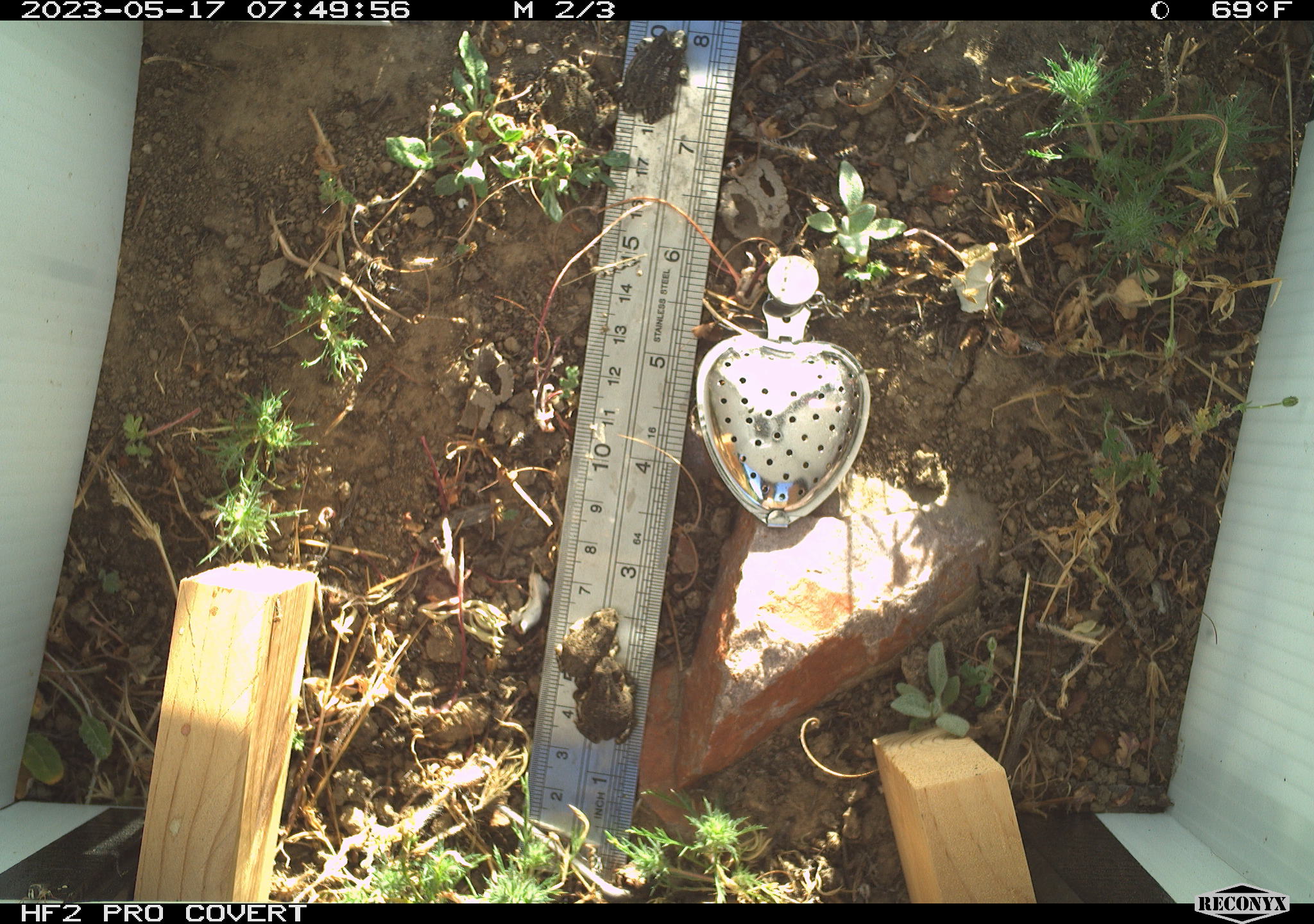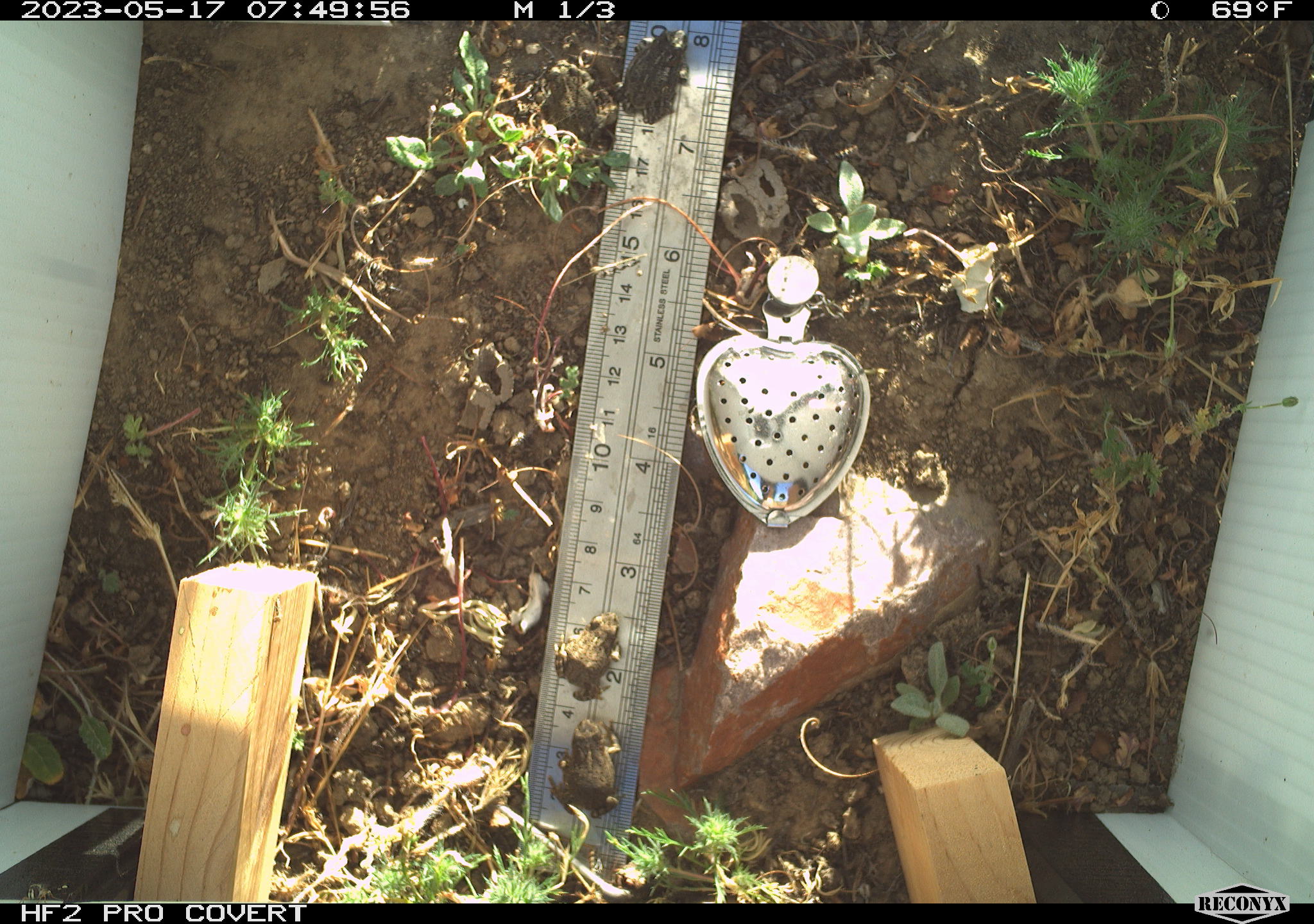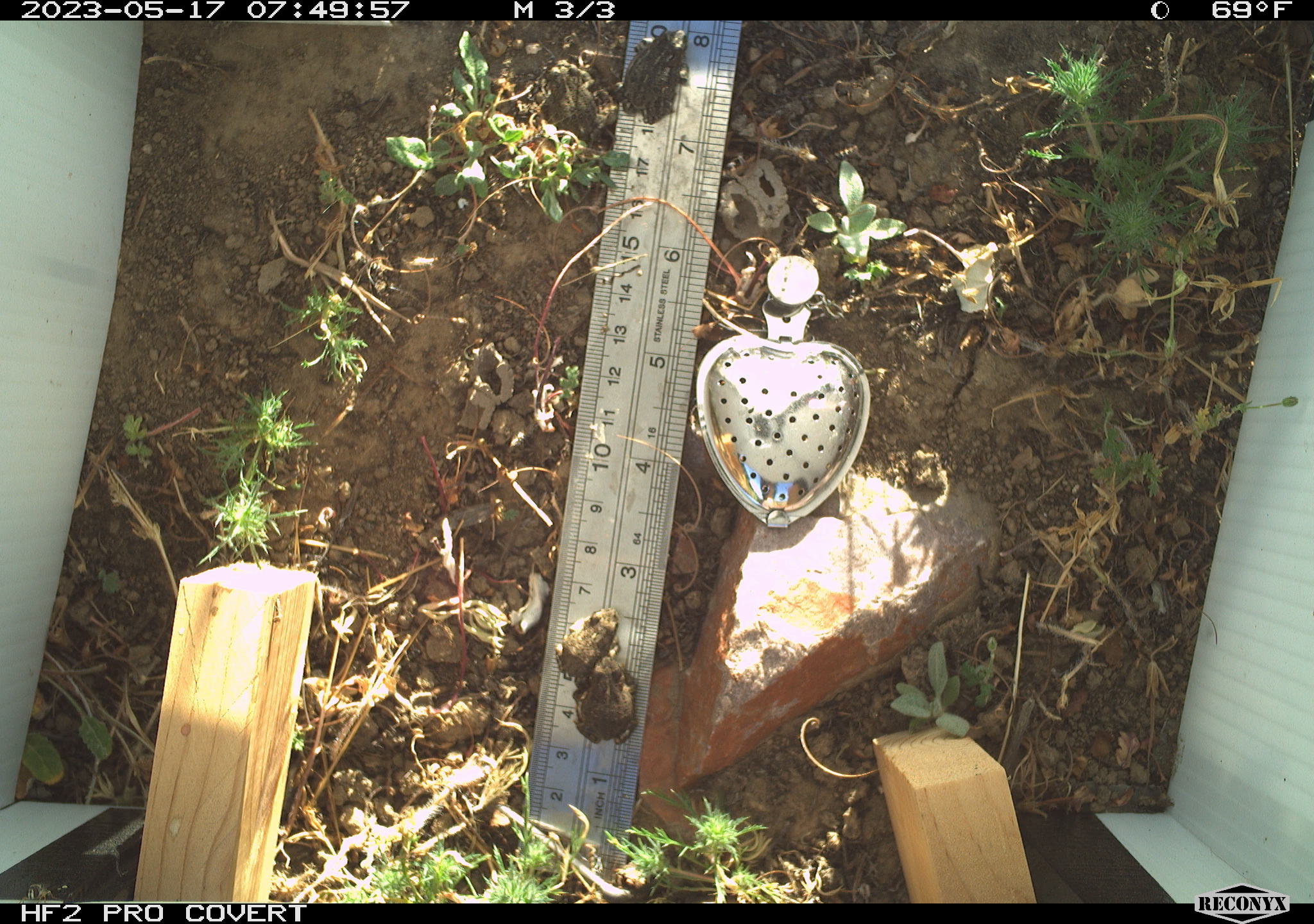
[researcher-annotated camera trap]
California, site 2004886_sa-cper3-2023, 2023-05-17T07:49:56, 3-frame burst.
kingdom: Animalia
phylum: Chordata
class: Amphibia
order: Anura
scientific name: Anura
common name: frogs